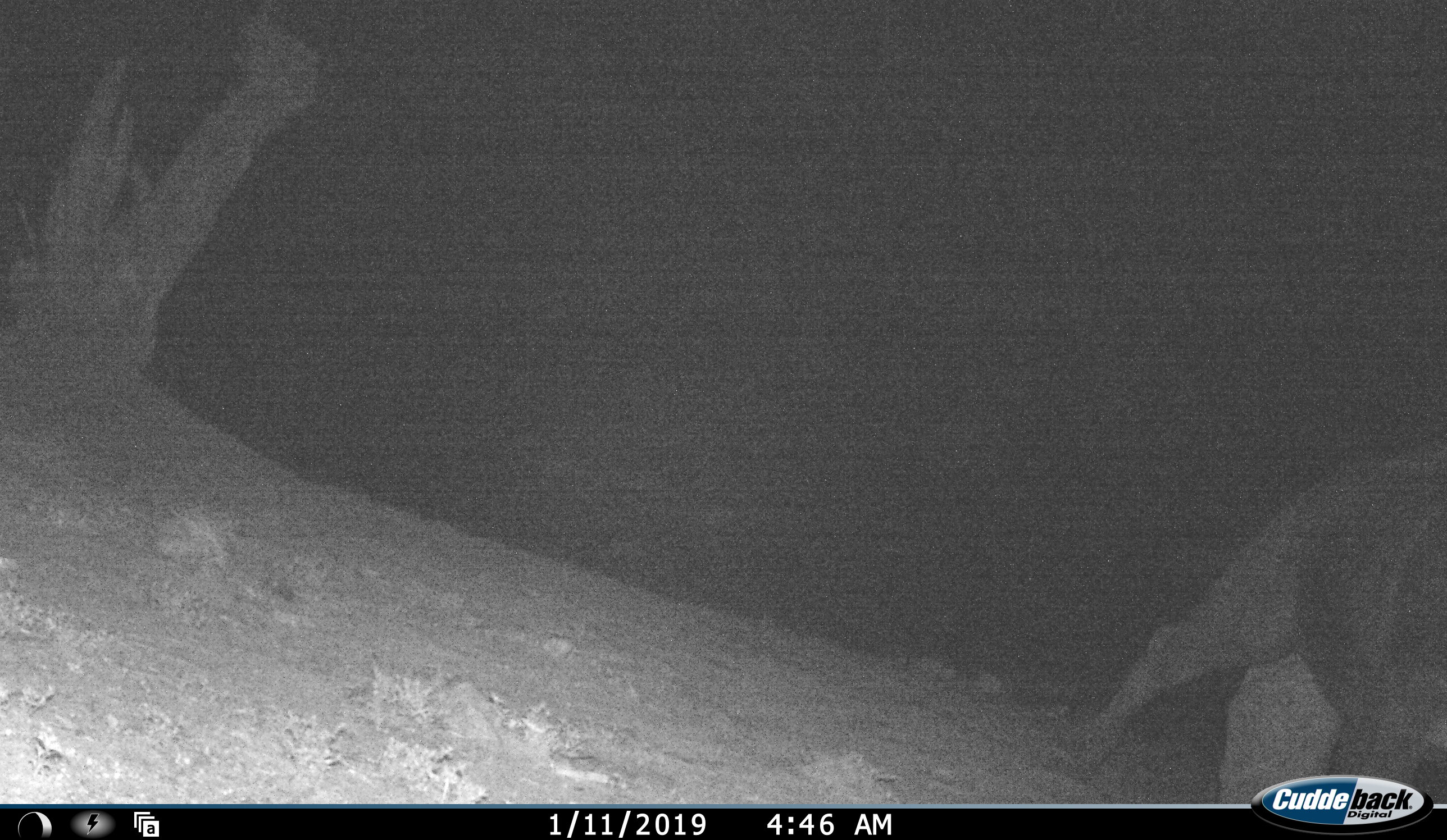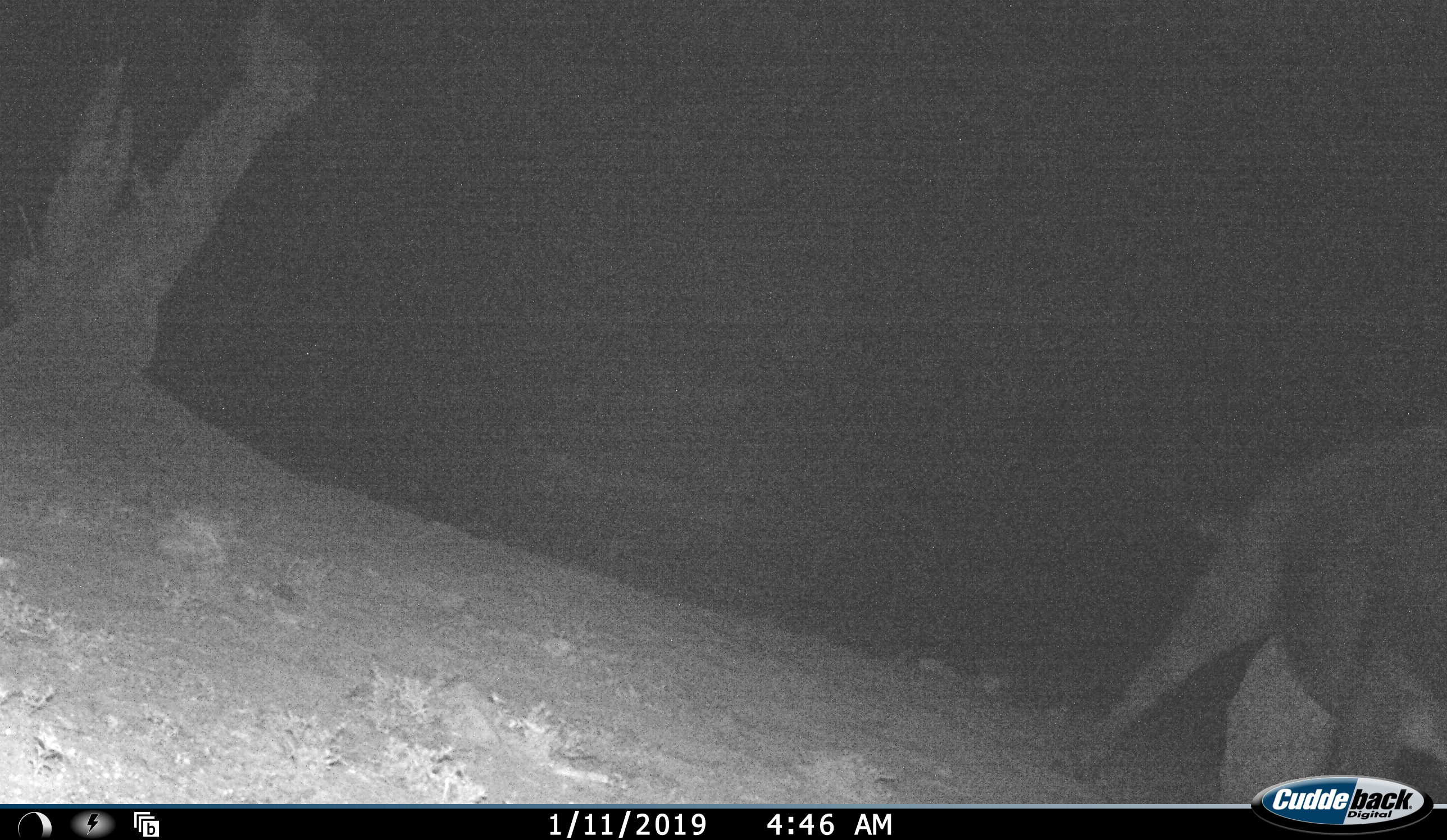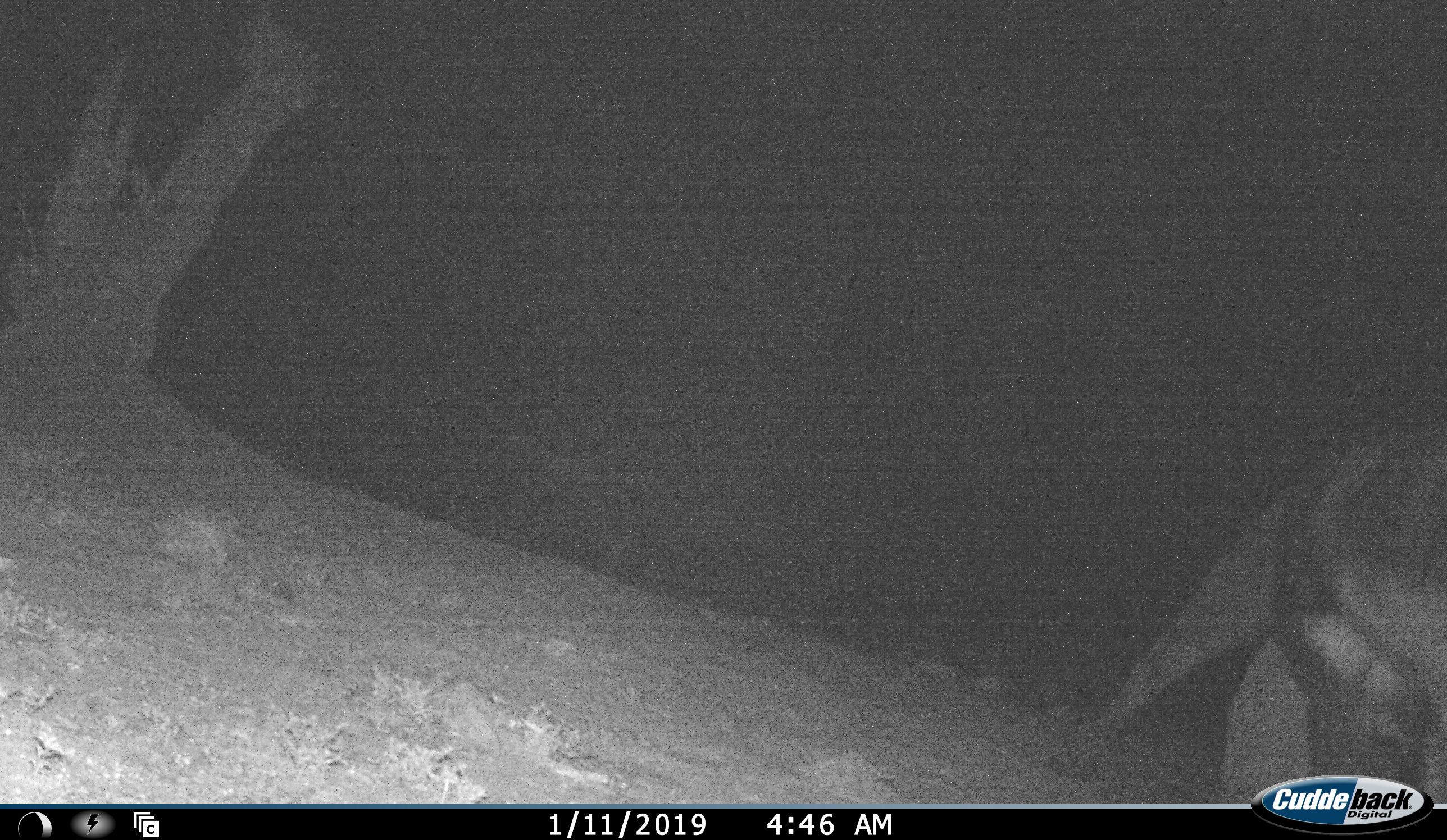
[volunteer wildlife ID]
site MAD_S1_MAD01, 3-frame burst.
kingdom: Animalia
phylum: Chordata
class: Mammalia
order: Artiodactyla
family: Hippopotamidae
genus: Hippopotamus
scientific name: Hippopotamus amphibius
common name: hippopotamus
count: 1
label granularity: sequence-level